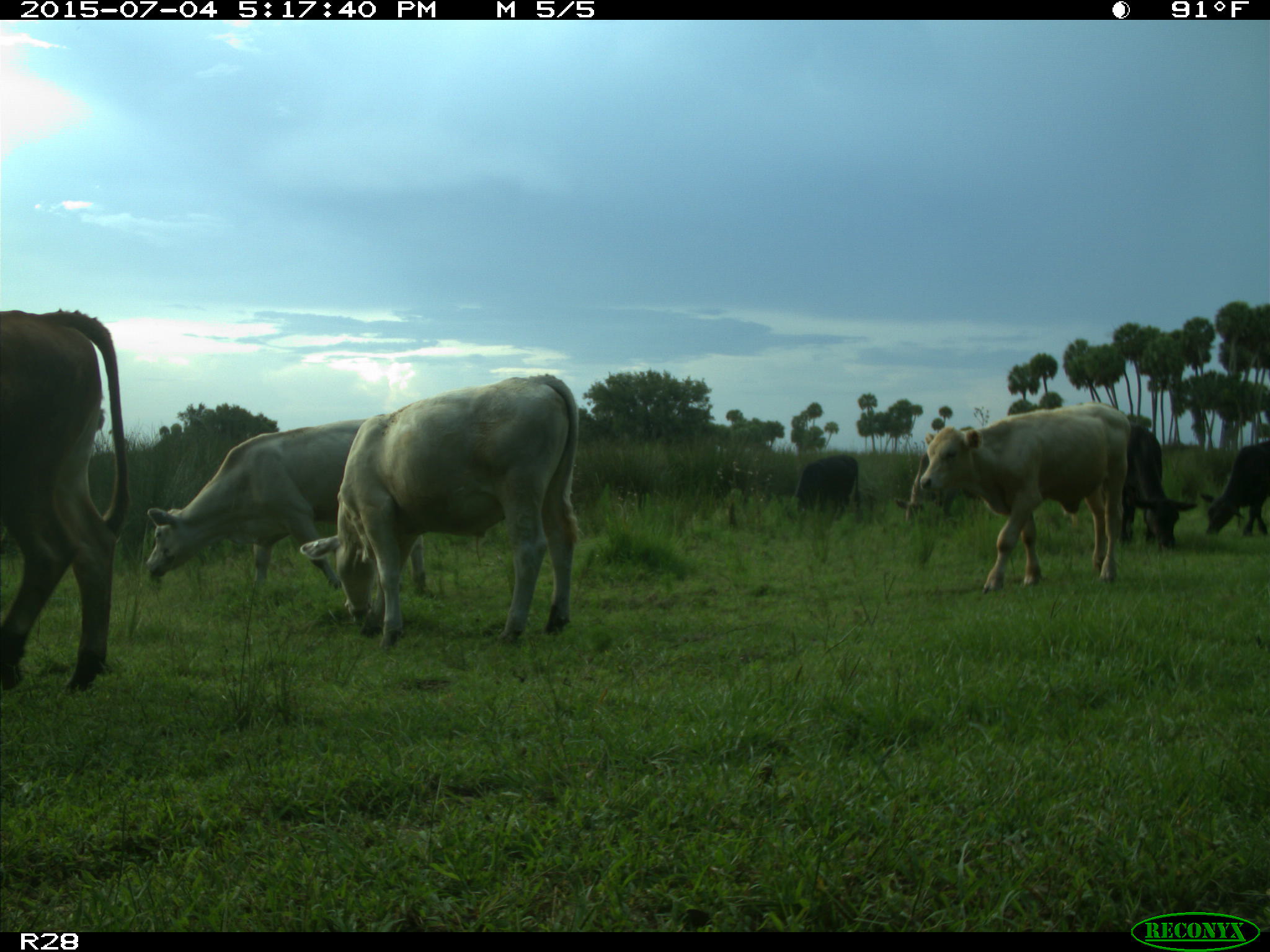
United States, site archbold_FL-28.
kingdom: Animalia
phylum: Chordata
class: Mammalia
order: Artiodactyla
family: Bovidae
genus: Bos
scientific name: Bos taurus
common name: domestic cow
Bos taurus (domestic cow).